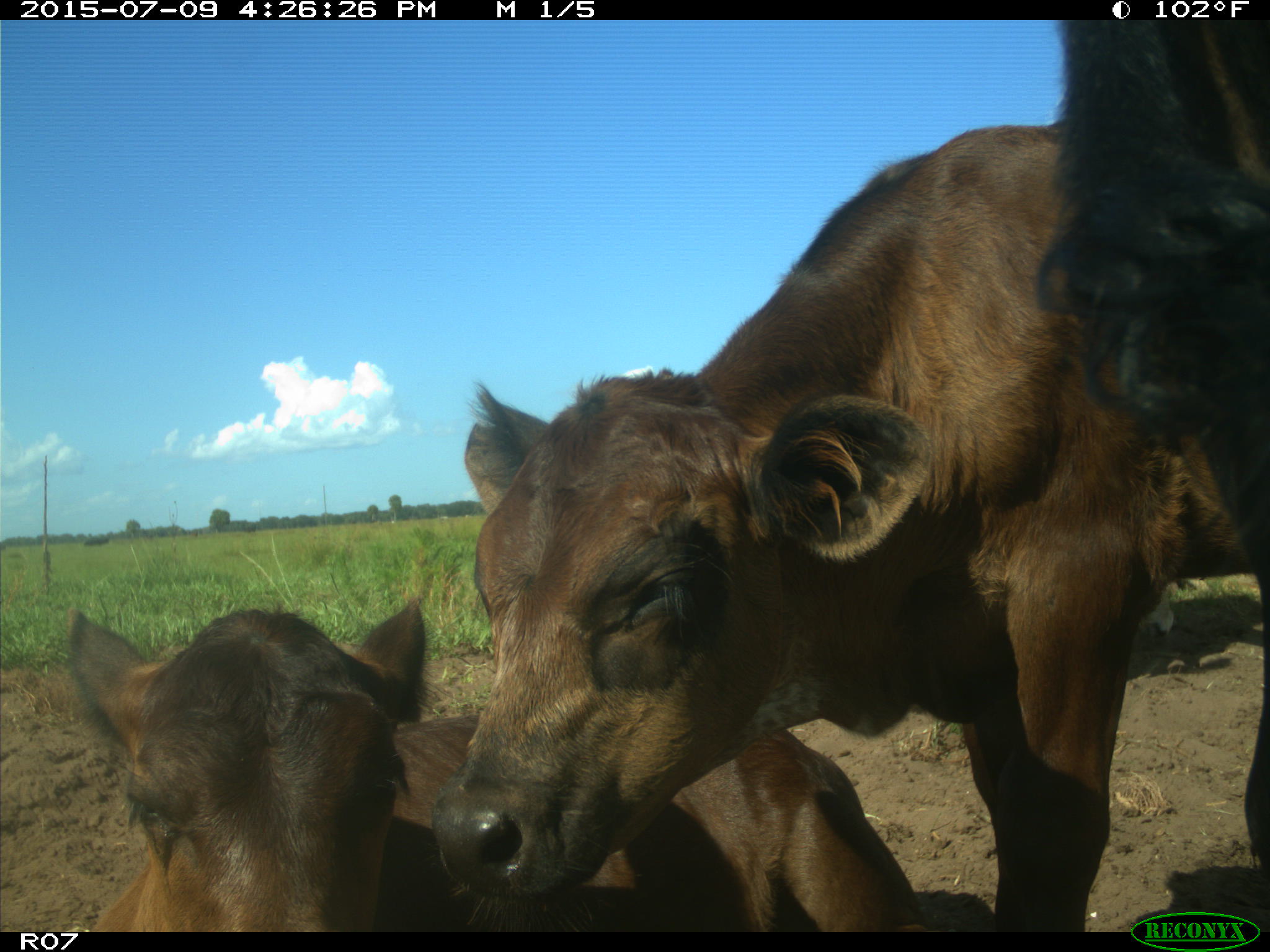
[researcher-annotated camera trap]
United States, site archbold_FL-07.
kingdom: Animalia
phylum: Chordata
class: Mammalia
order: Artiodactyla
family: Bovidae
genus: Bos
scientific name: Bos taurus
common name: domestic cow